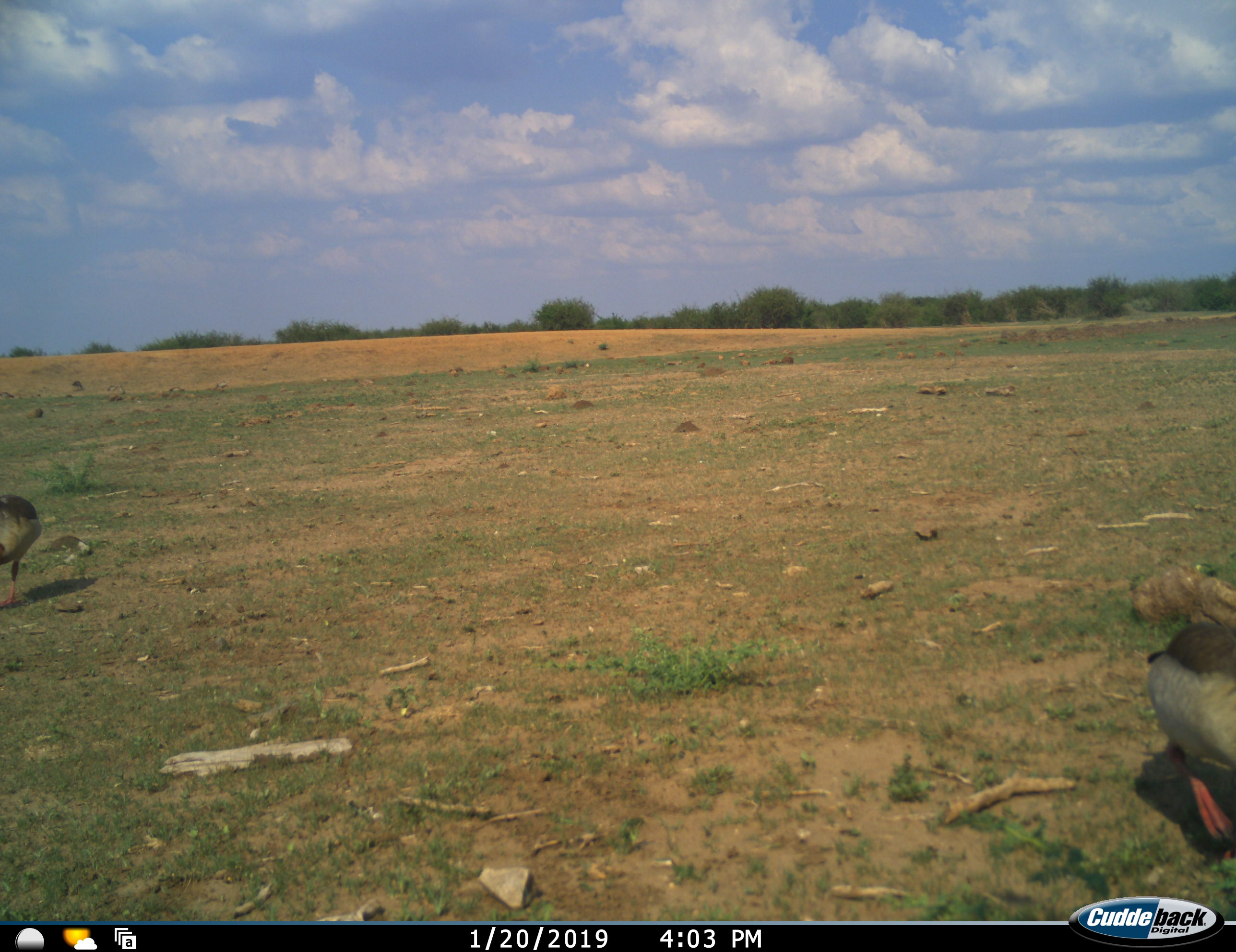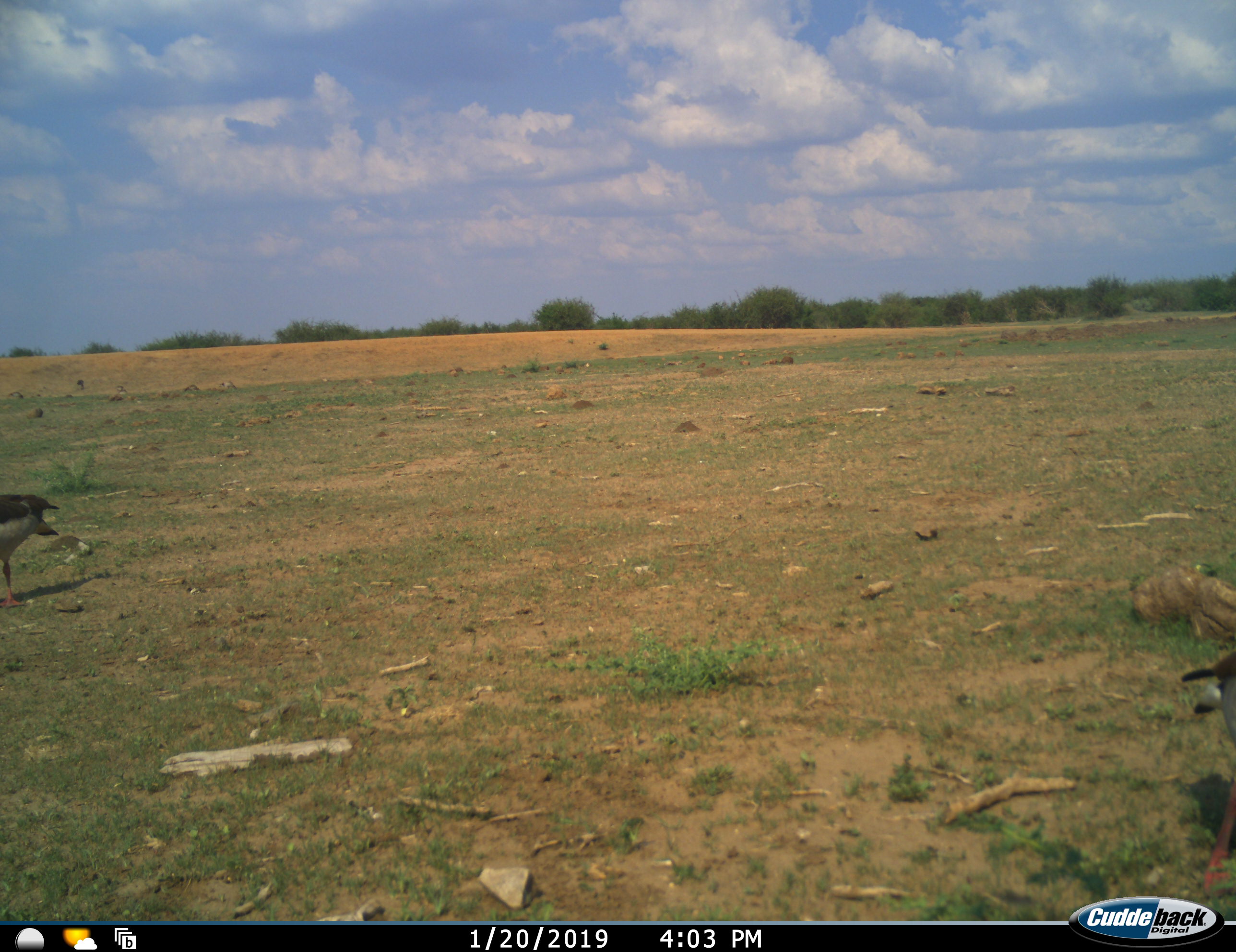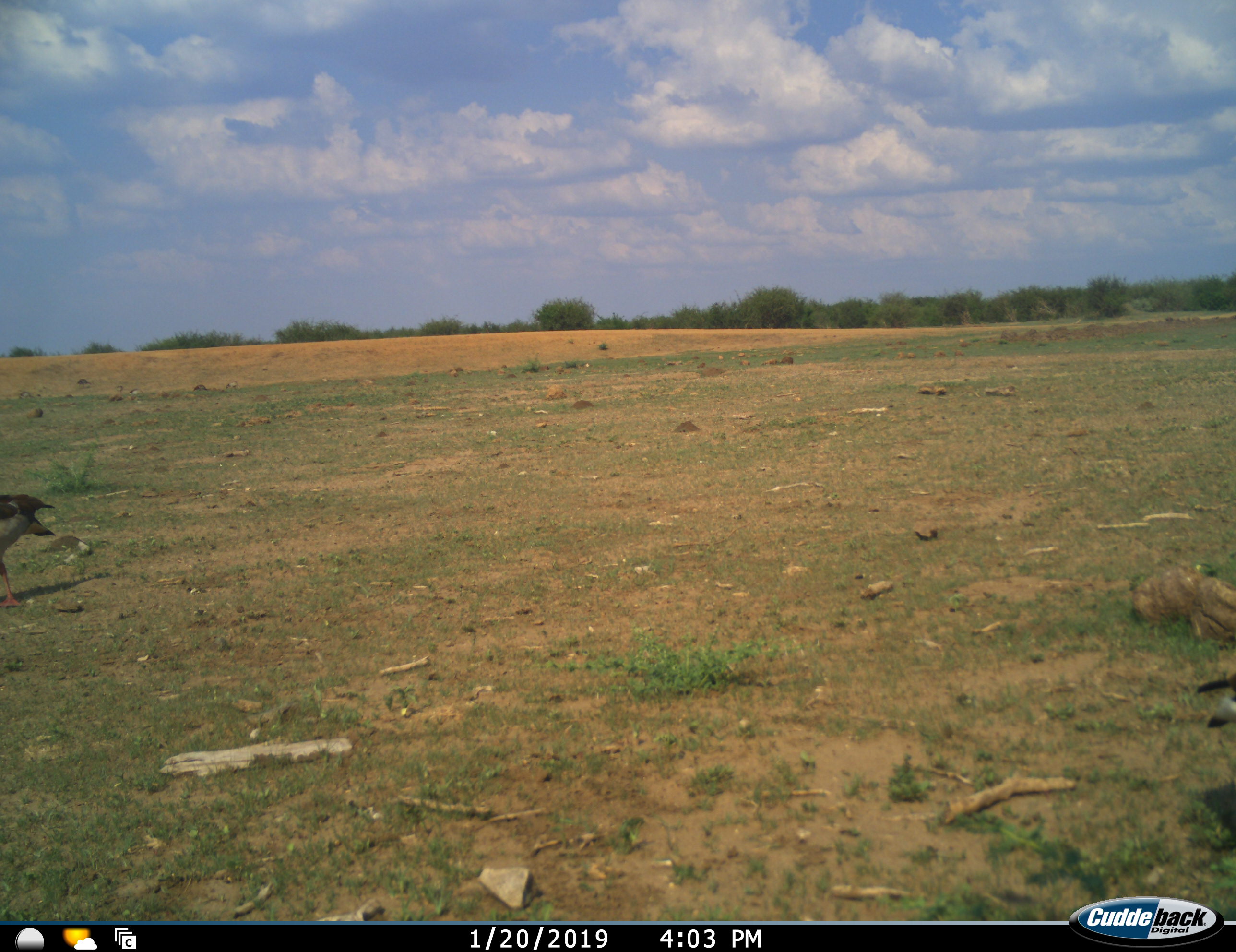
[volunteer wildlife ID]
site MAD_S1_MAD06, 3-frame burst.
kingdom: Animalia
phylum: Chordata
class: Aves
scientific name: Aves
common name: bird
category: birdother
Birdother (bird) (Aves), count 7. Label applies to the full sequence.